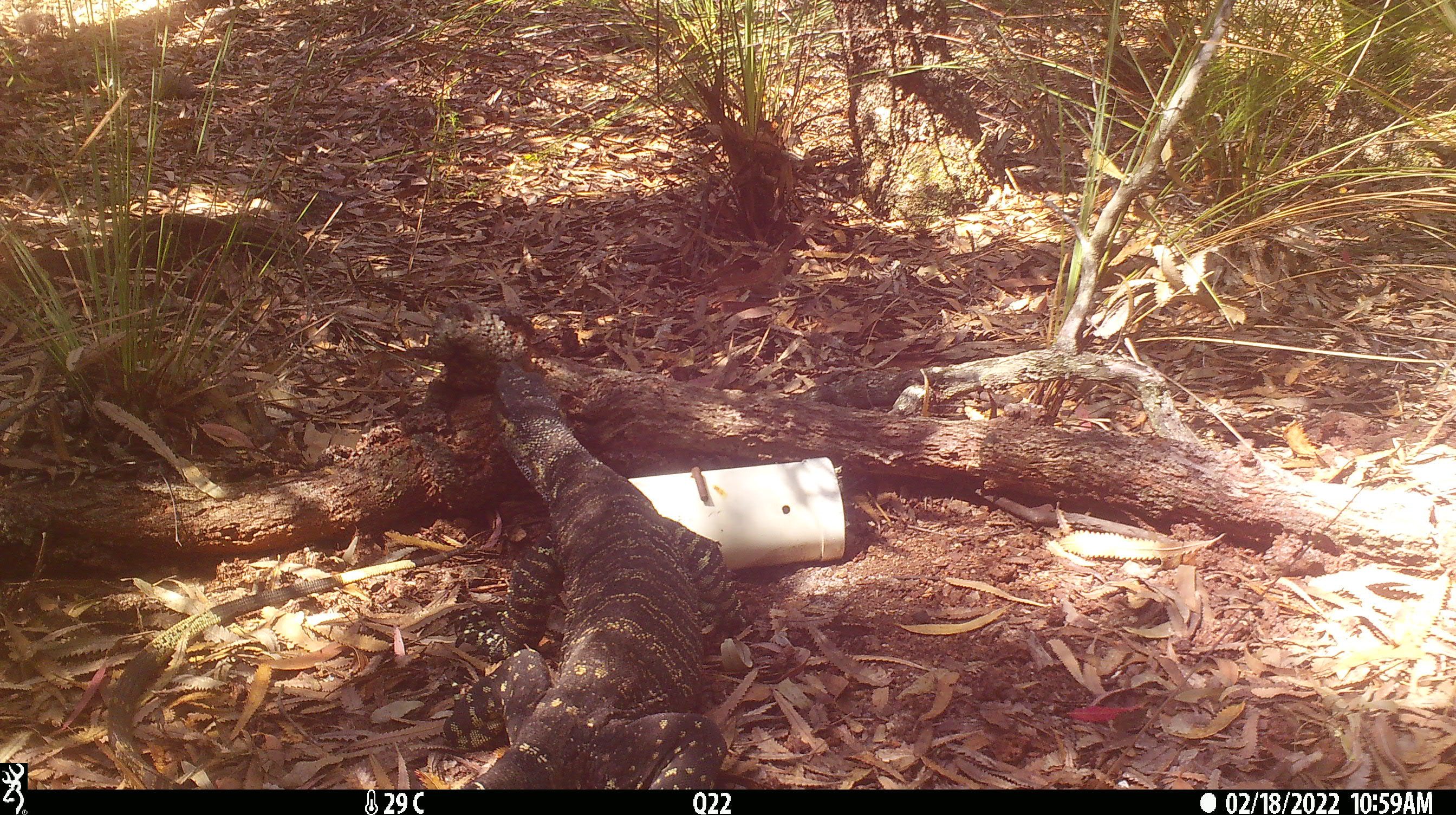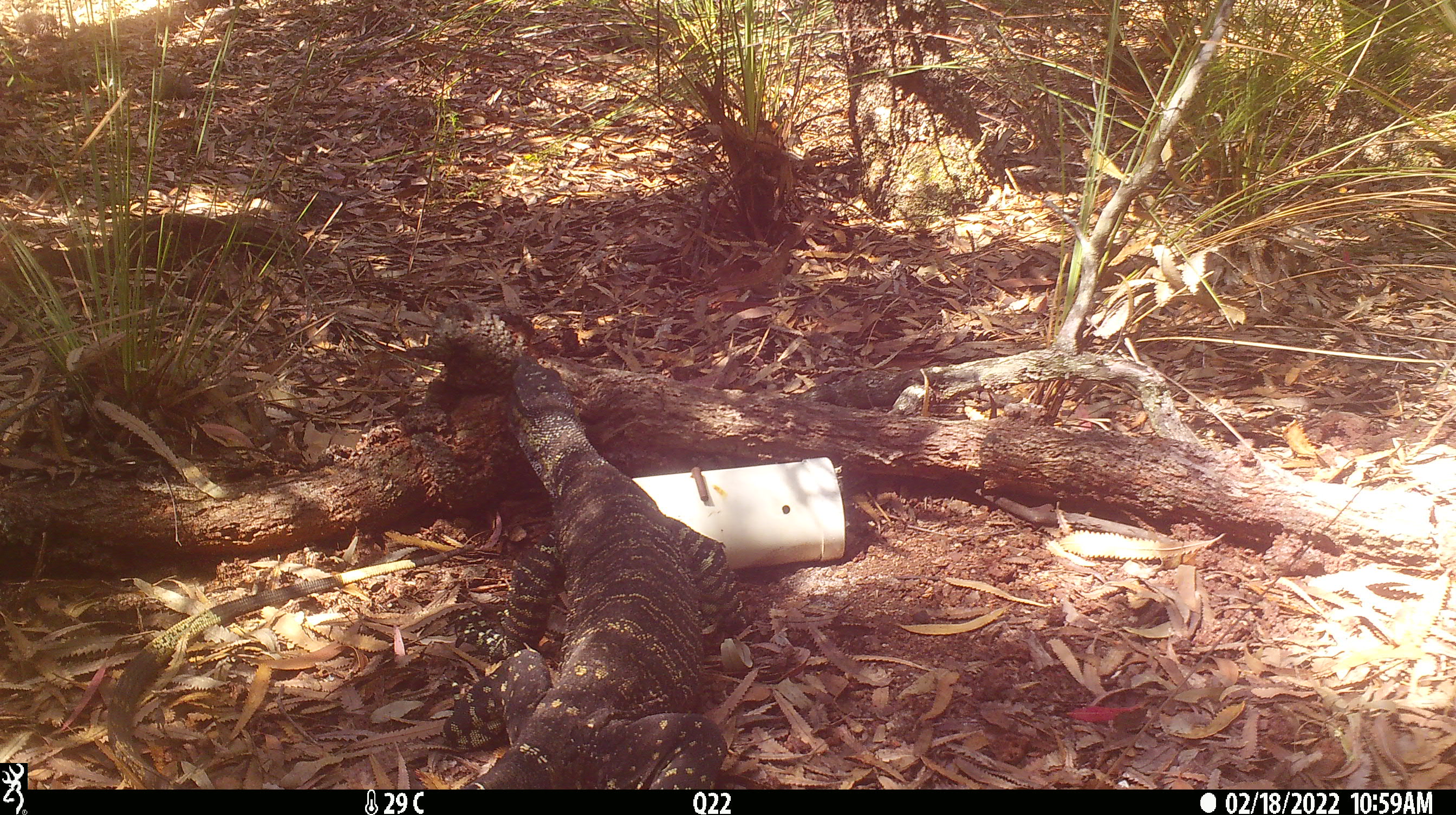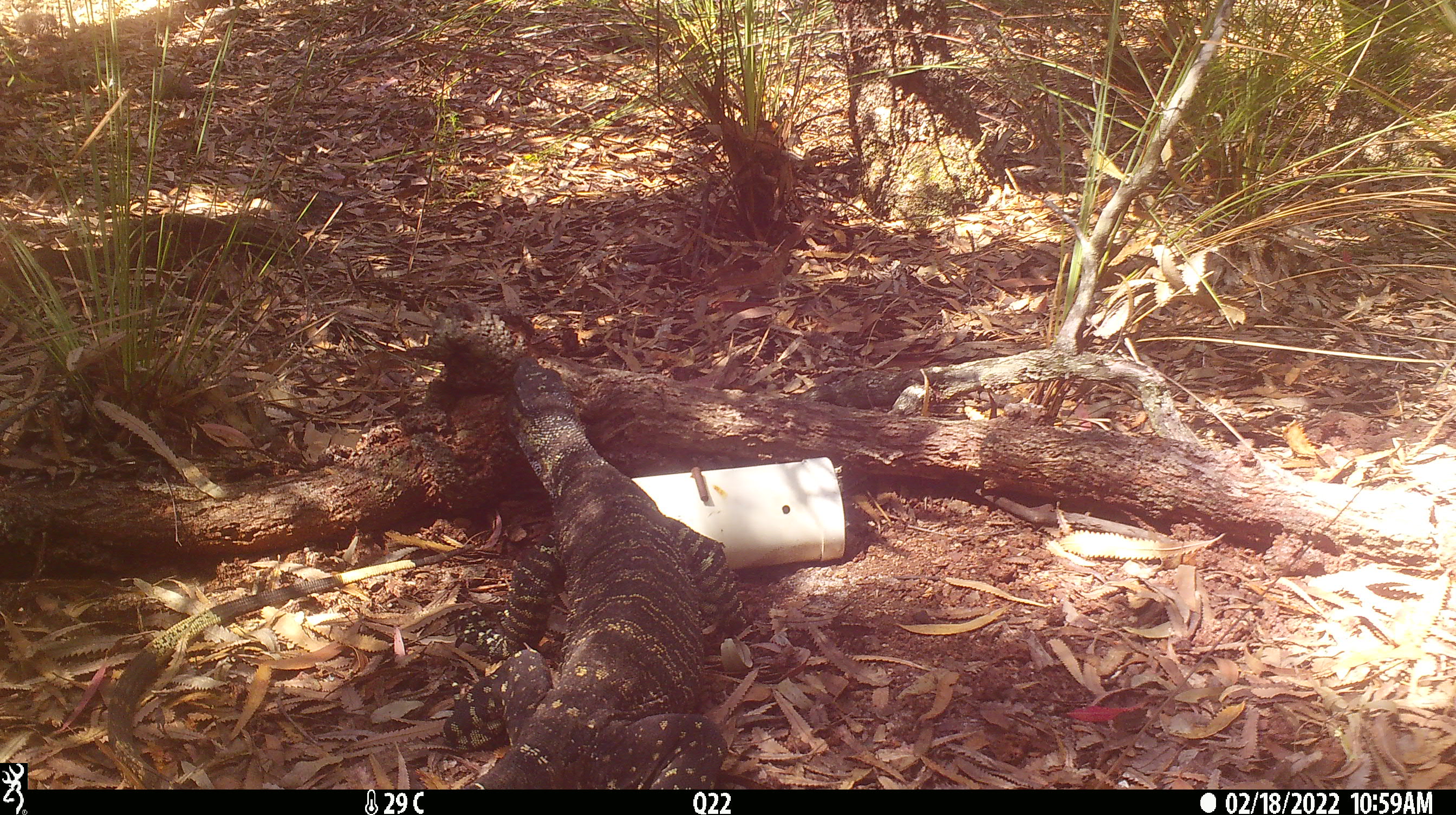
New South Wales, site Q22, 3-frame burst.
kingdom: Animalia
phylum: Chordata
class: Reptilia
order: Squamata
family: Varanidae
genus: Varanus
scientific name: Varanus varius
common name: lace monitor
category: goanna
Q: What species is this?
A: Goanna (lace monitor) (Varanus varius).